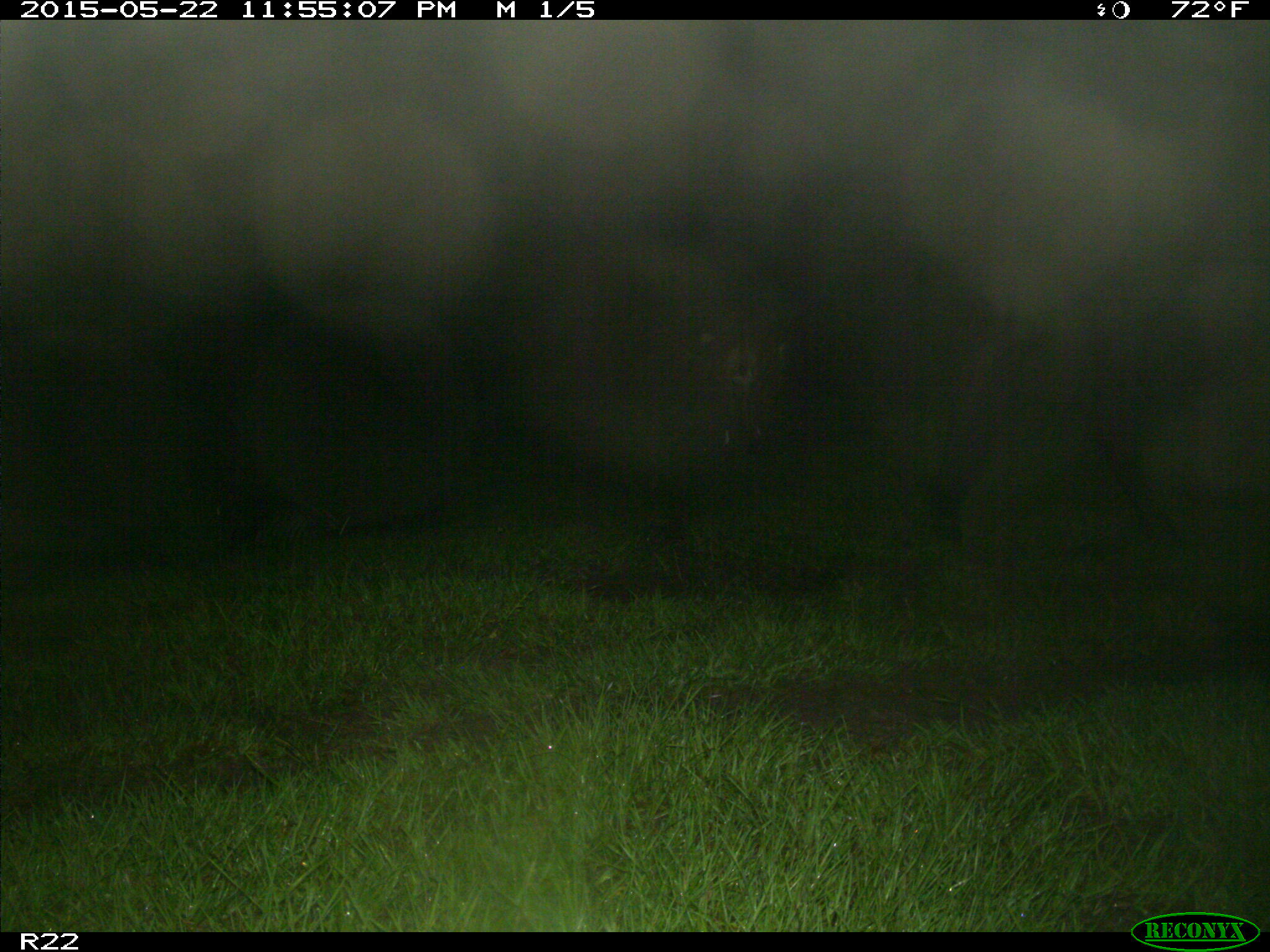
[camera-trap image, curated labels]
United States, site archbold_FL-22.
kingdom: Animalia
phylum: Chordata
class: Mammalia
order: Artiodactyla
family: Bovidae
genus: Bos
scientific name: Bos taurus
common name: domestic cow